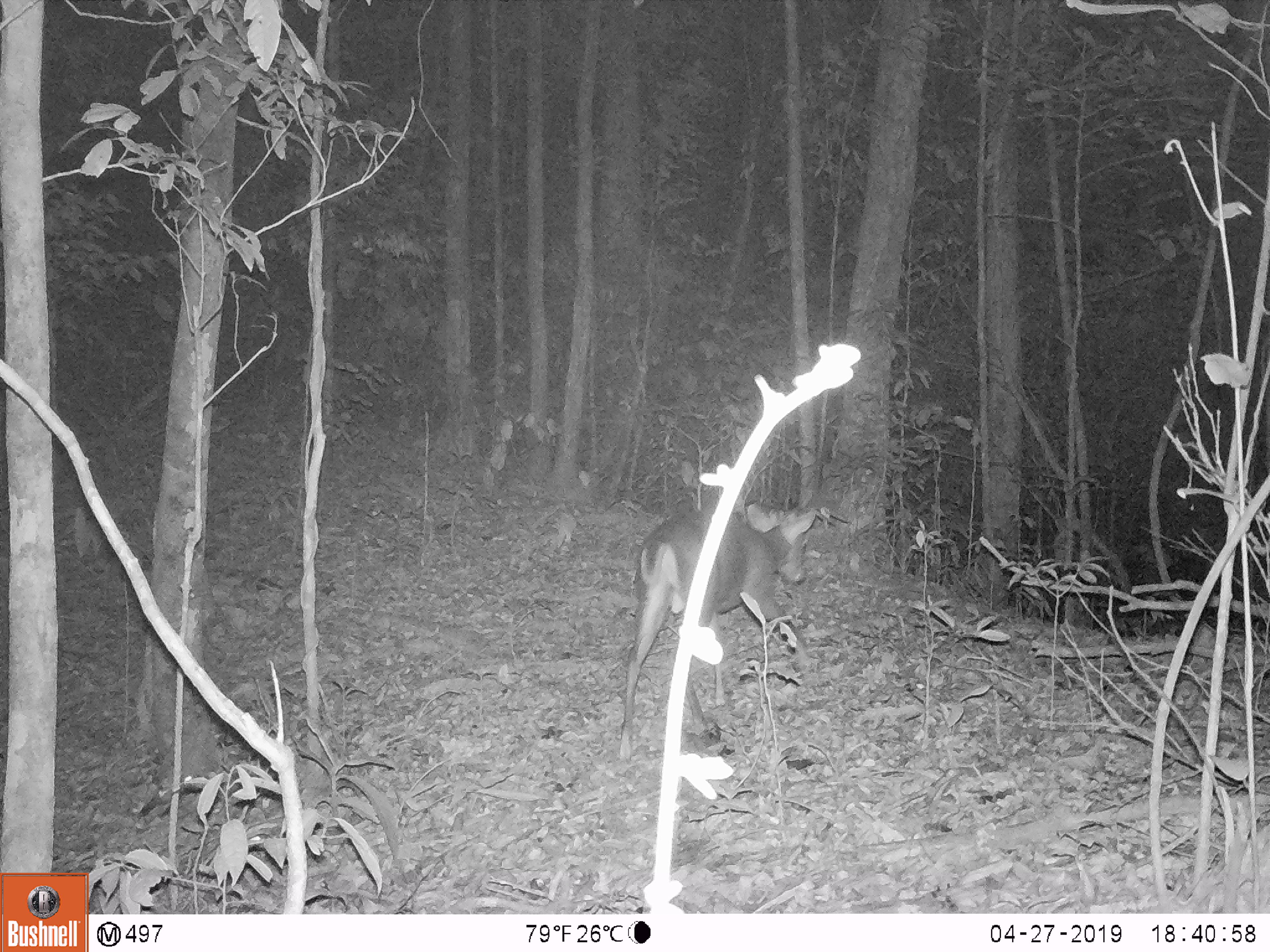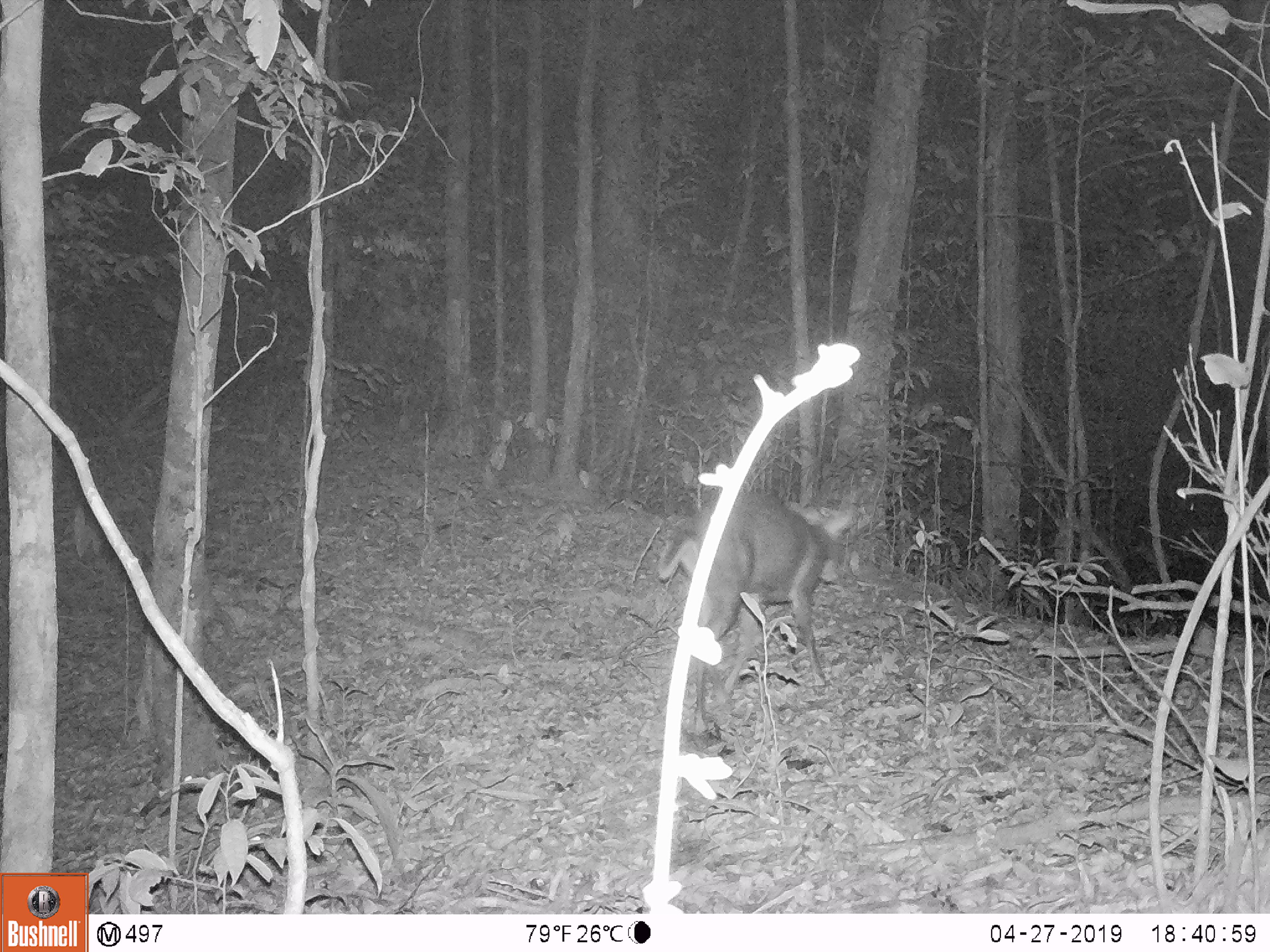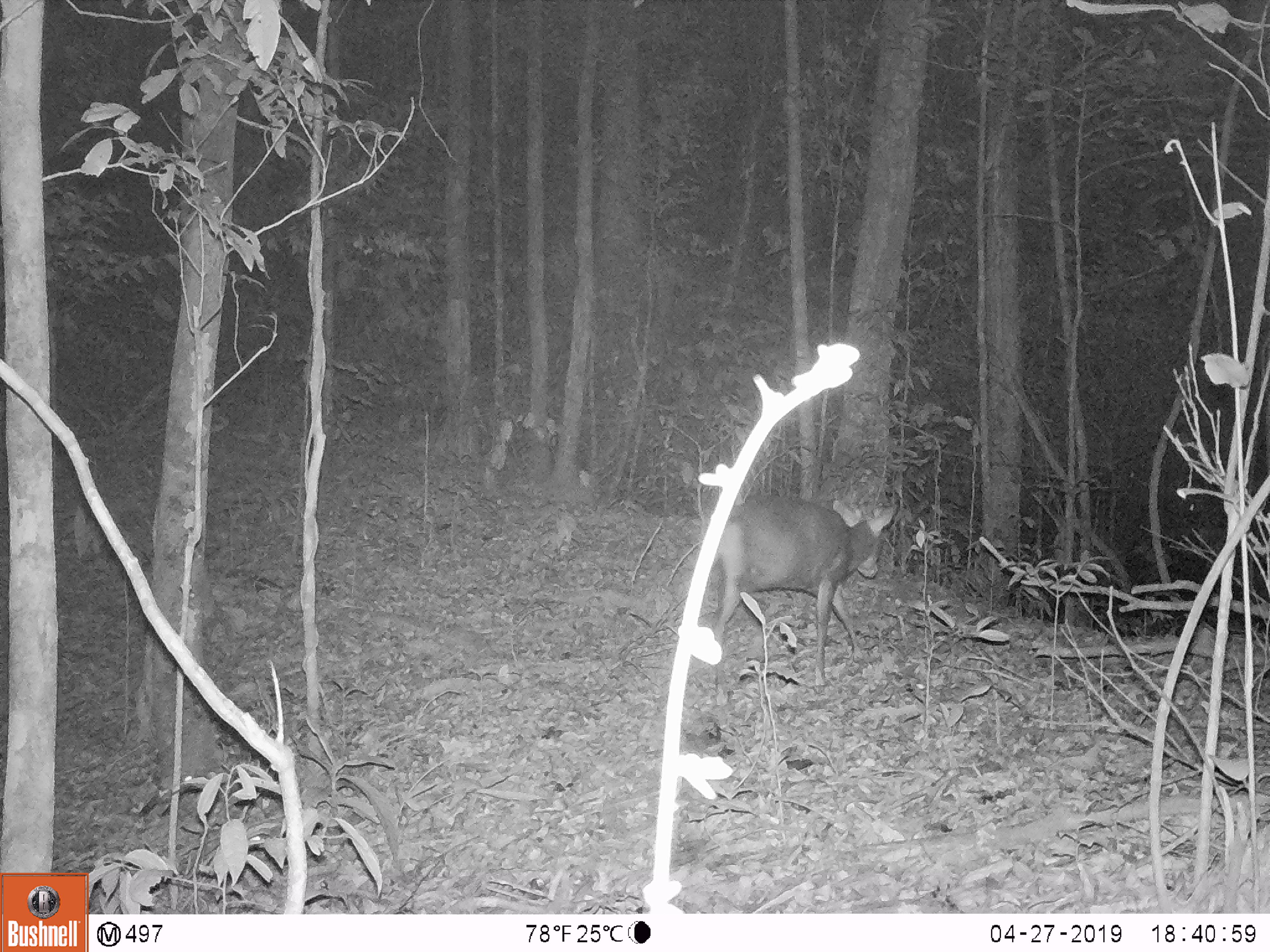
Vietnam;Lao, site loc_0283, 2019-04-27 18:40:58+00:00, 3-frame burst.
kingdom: Animalia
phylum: Chordata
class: Mammalia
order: Artiodactyla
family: Cervidae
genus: Muntiacus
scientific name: Muntiacus rooseveltorum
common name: roosevelt's muntjac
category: roosevelts muntjac group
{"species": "roosevelts muntjac group (roosevelt's muntjac) (Muntiacus rooseveltorum)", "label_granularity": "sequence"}